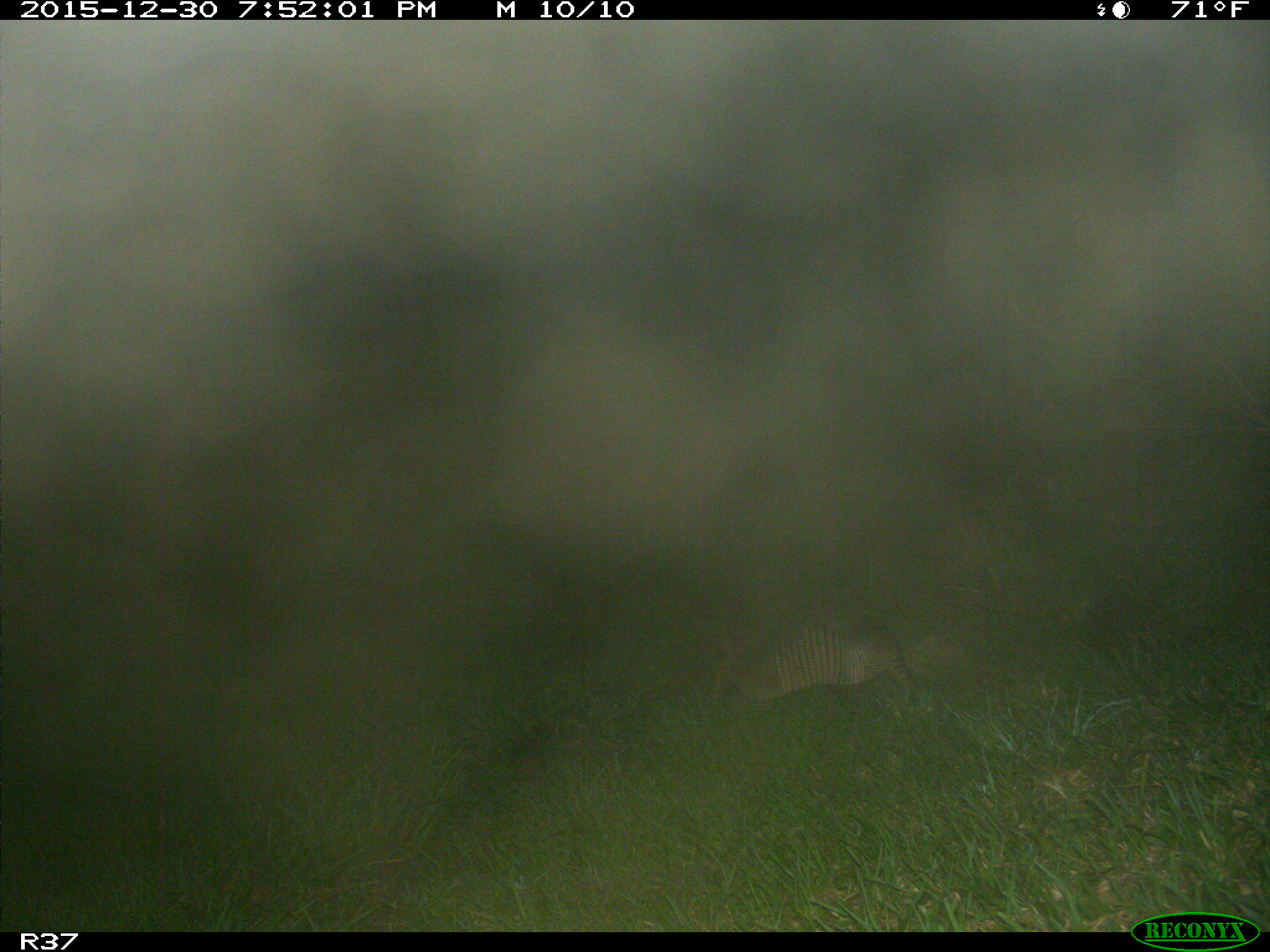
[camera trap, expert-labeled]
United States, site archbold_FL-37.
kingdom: Animalia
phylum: Chordata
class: Mammalia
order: Cingulata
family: Dasypodidae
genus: Dasypus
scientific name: Dasypus novemcinctus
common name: nine-banded armadillo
Dasypus novemcinctus (nine-banded armadillo).